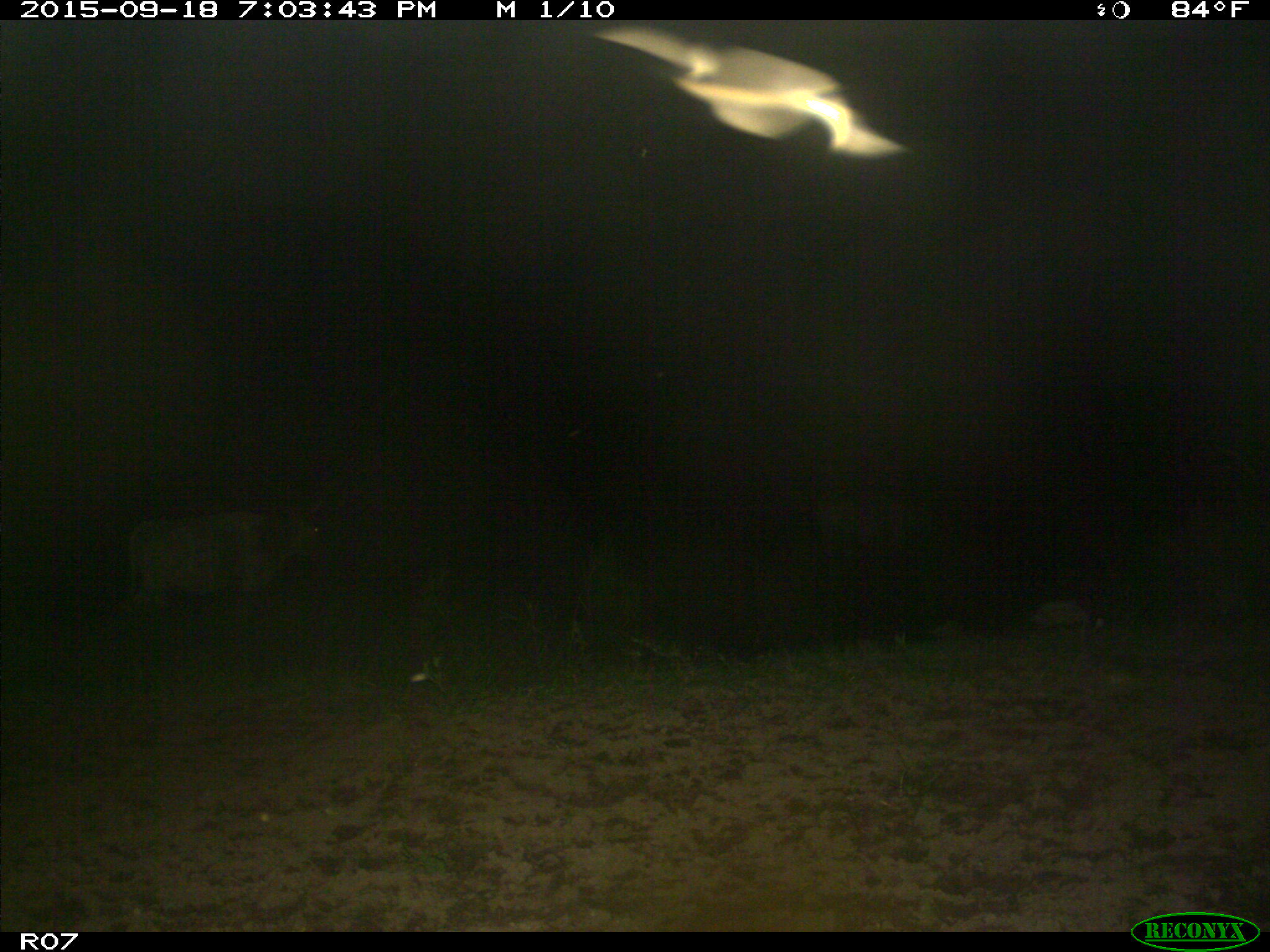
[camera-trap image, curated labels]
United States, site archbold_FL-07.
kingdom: Animalia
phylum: Chordata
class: Mammalia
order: Artiodactyla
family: Bovidae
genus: Bos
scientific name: Bos taurus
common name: domestic cow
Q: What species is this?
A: Bos taurus (domestic cow).